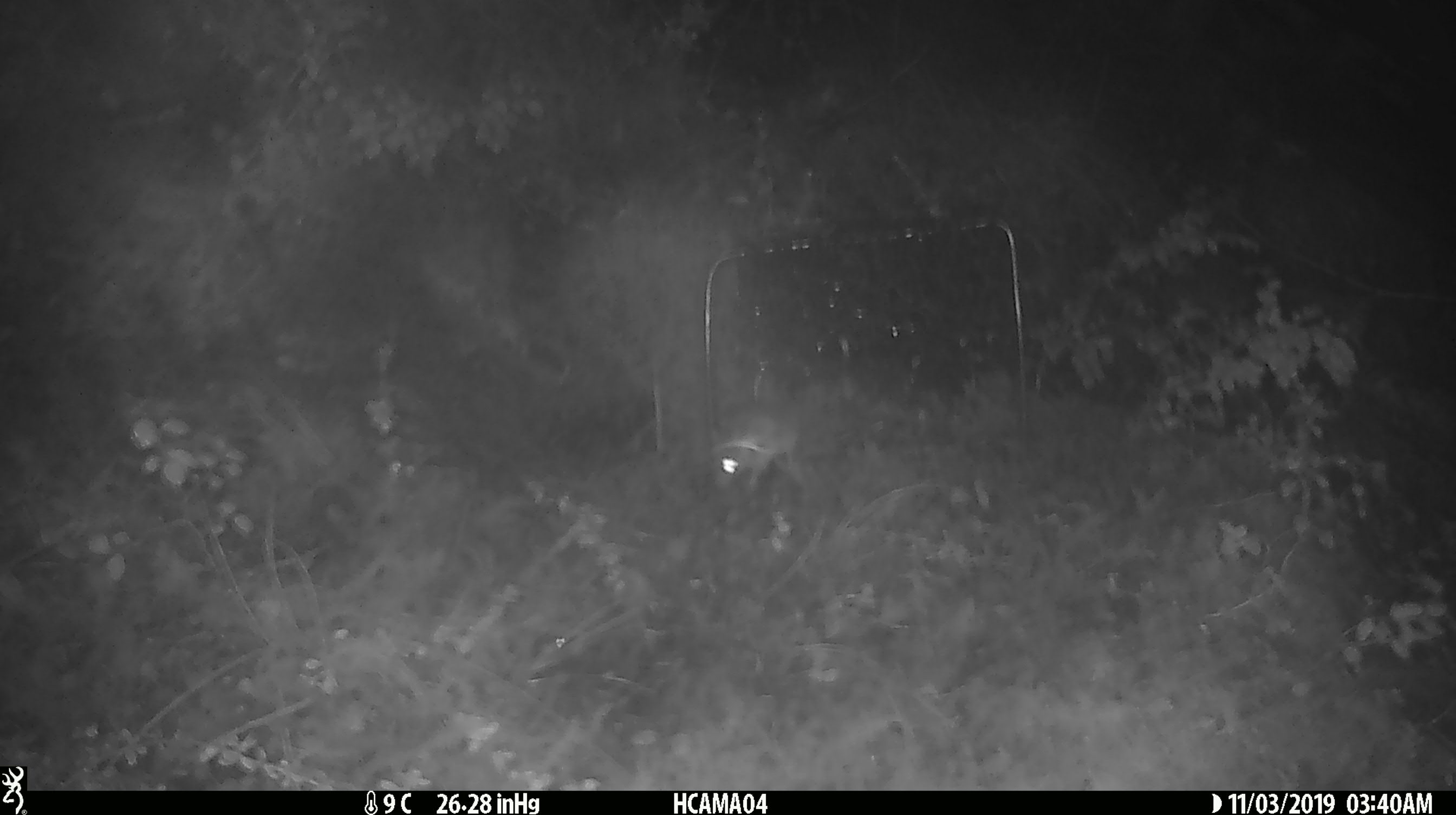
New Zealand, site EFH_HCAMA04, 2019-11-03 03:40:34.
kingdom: Animalia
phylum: Chordata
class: Mammalia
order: Rodentia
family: Muridae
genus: Mus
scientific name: Mus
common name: mouse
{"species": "mouse (Mus)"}